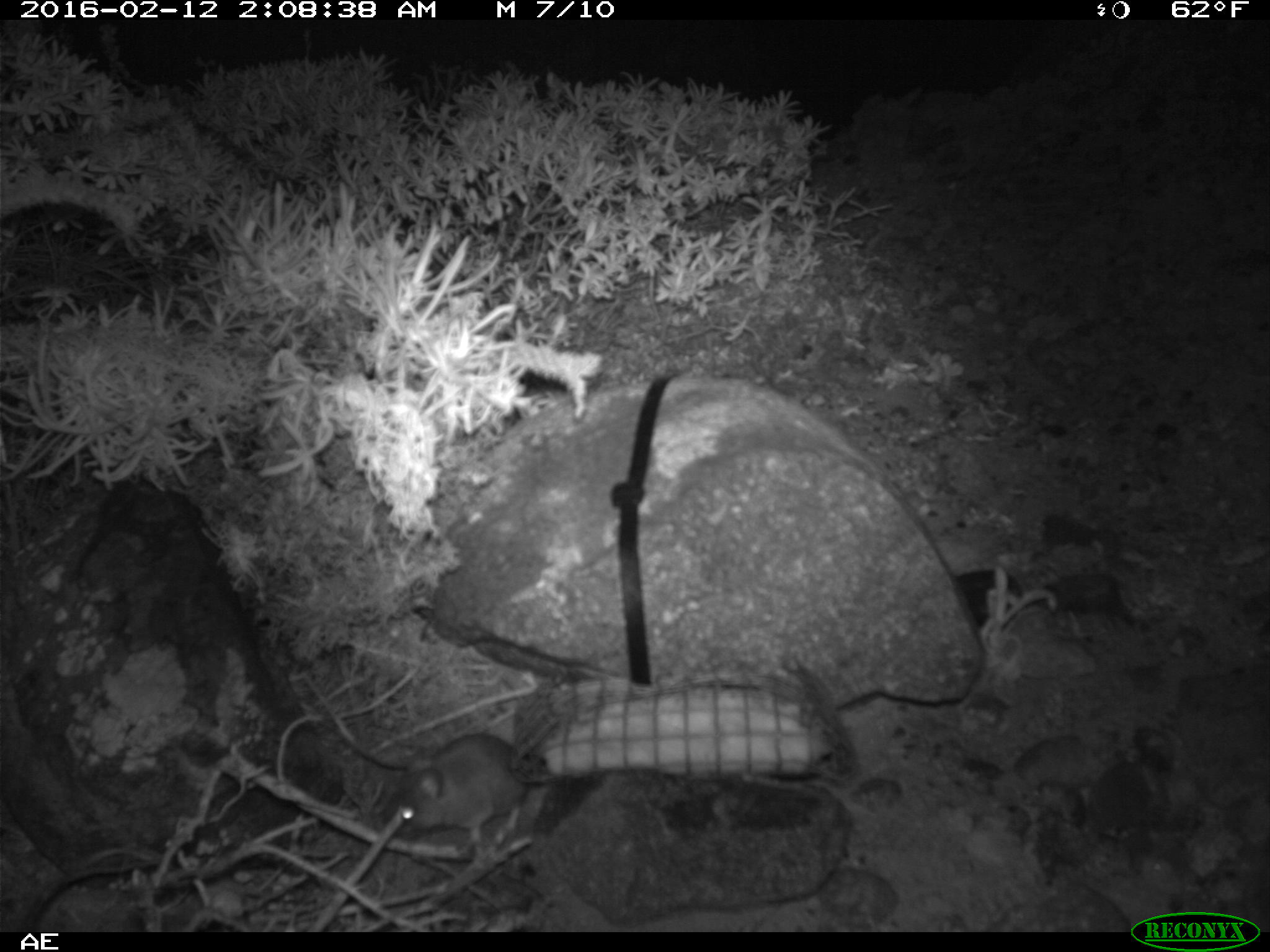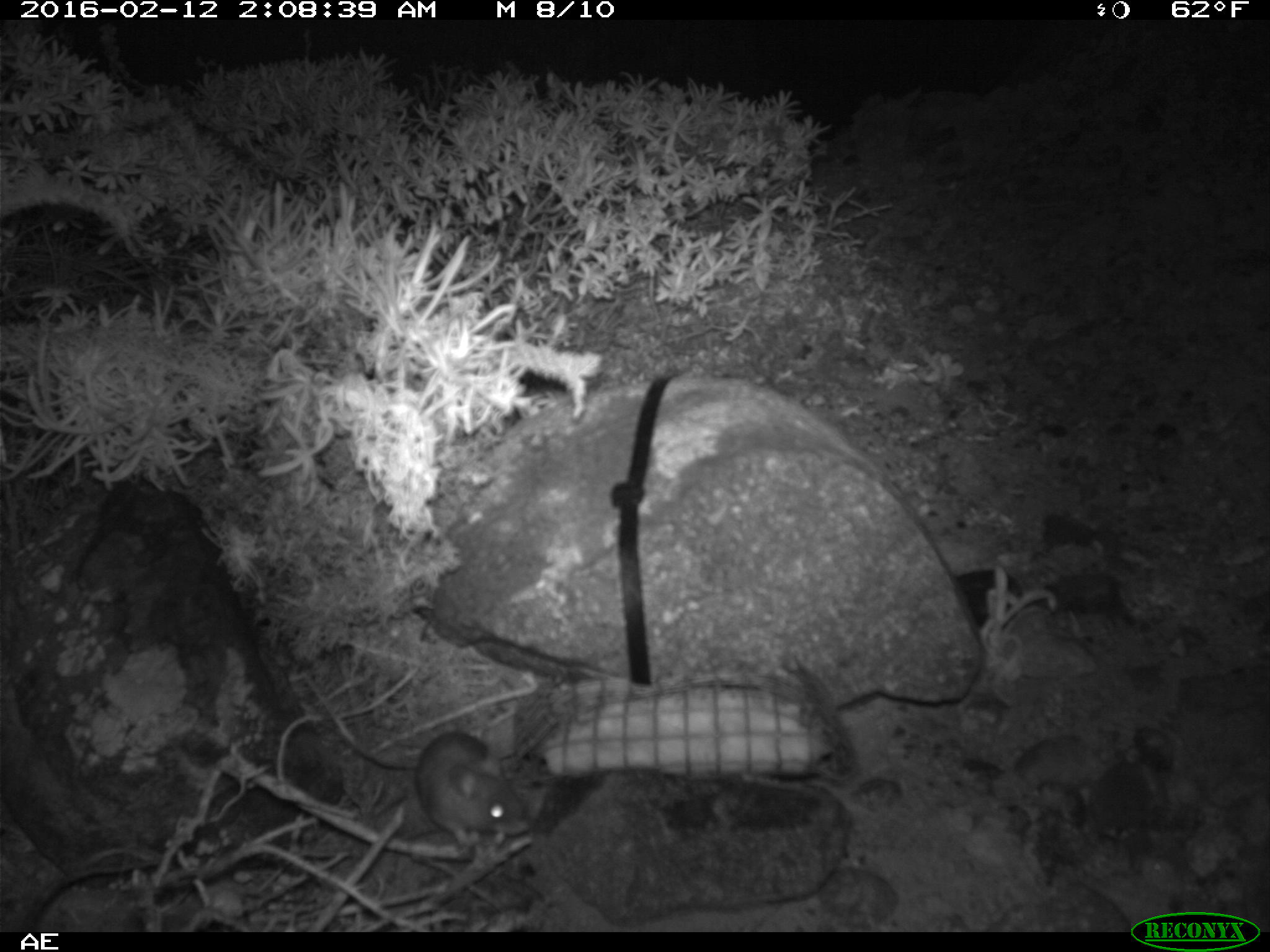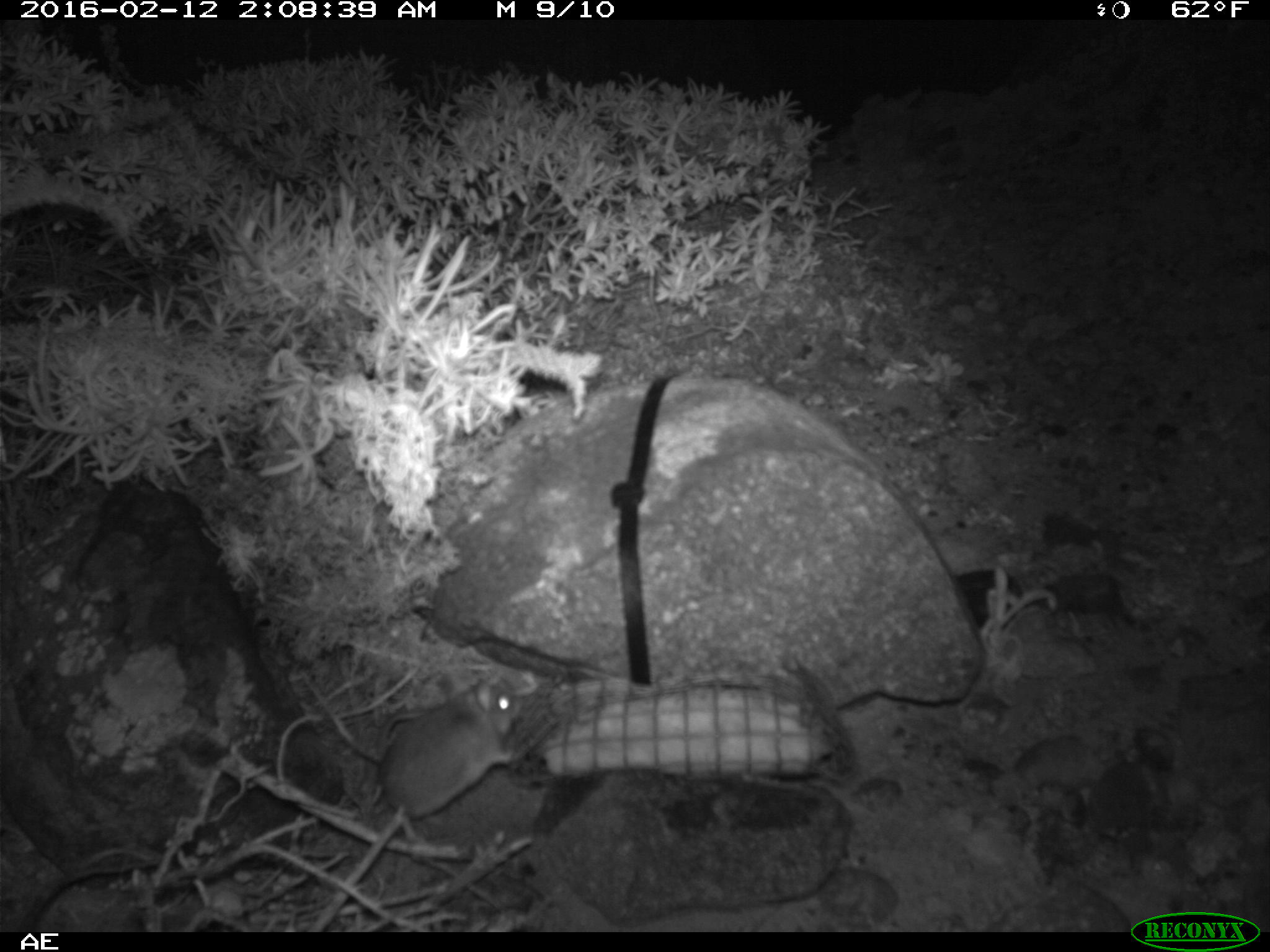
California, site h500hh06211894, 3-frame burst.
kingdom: Animalia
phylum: Chordata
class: Mammalia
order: Rodentia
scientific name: Rodentia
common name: rodent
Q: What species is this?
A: Rodent (Rodentia).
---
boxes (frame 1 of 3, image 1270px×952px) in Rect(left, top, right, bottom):
rodent: Rect(381, 733, 528, 847)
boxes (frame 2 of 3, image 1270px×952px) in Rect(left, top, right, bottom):
rodent: Rect(415, 732, 529, 846)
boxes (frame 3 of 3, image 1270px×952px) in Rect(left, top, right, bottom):
rodent: Rect(378, 672, 522, 819)